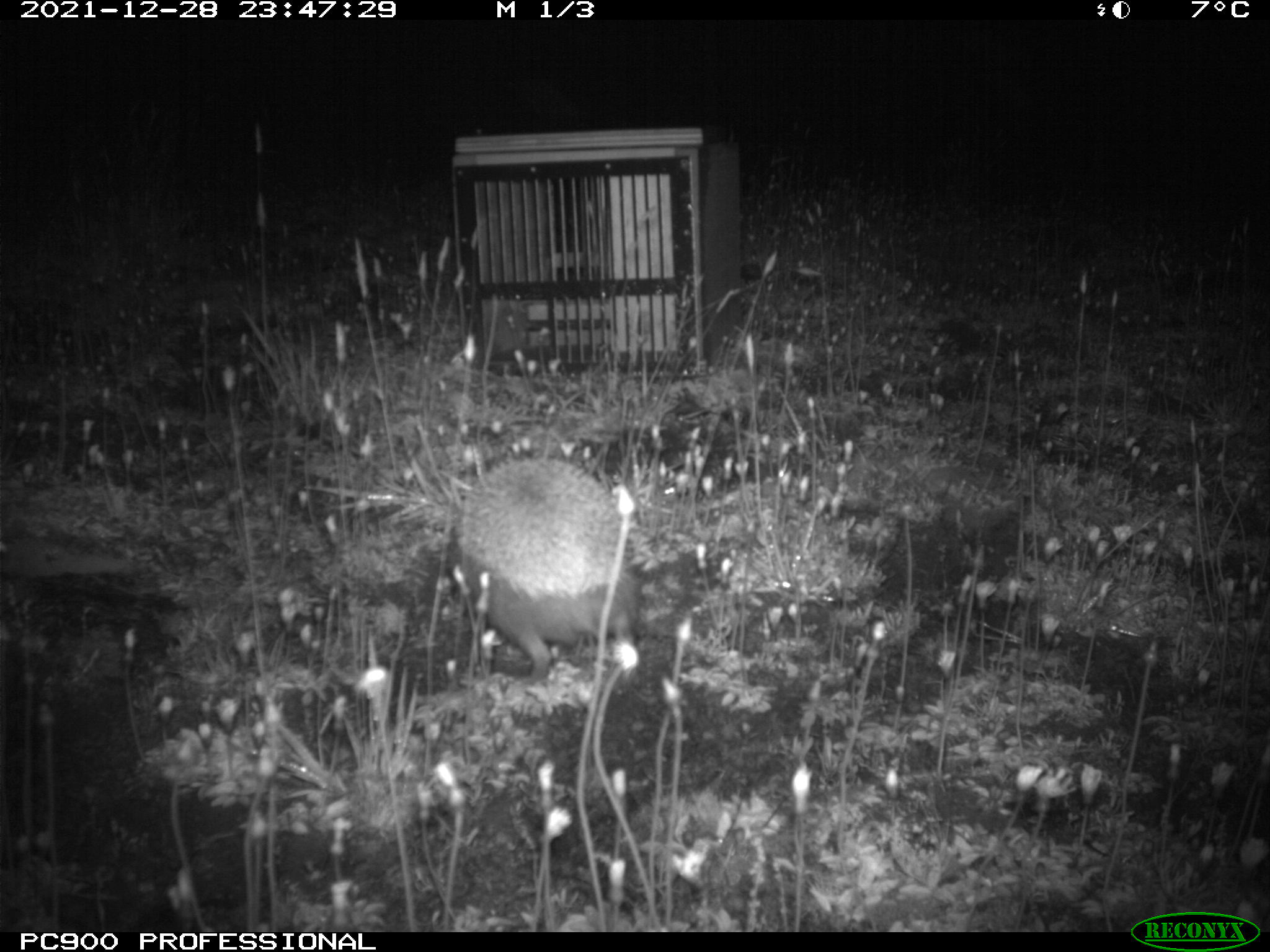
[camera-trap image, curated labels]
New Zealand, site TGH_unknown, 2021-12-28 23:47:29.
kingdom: Animalia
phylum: Chordata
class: Mammalia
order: Eulipotyphla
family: Erinaceidae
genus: Erinaceus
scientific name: Erinaceus europaeus europaeus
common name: european hedgehog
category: hedgehog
Hedgehog (european hedgehog) (Erinaceus europaeus europaeus).